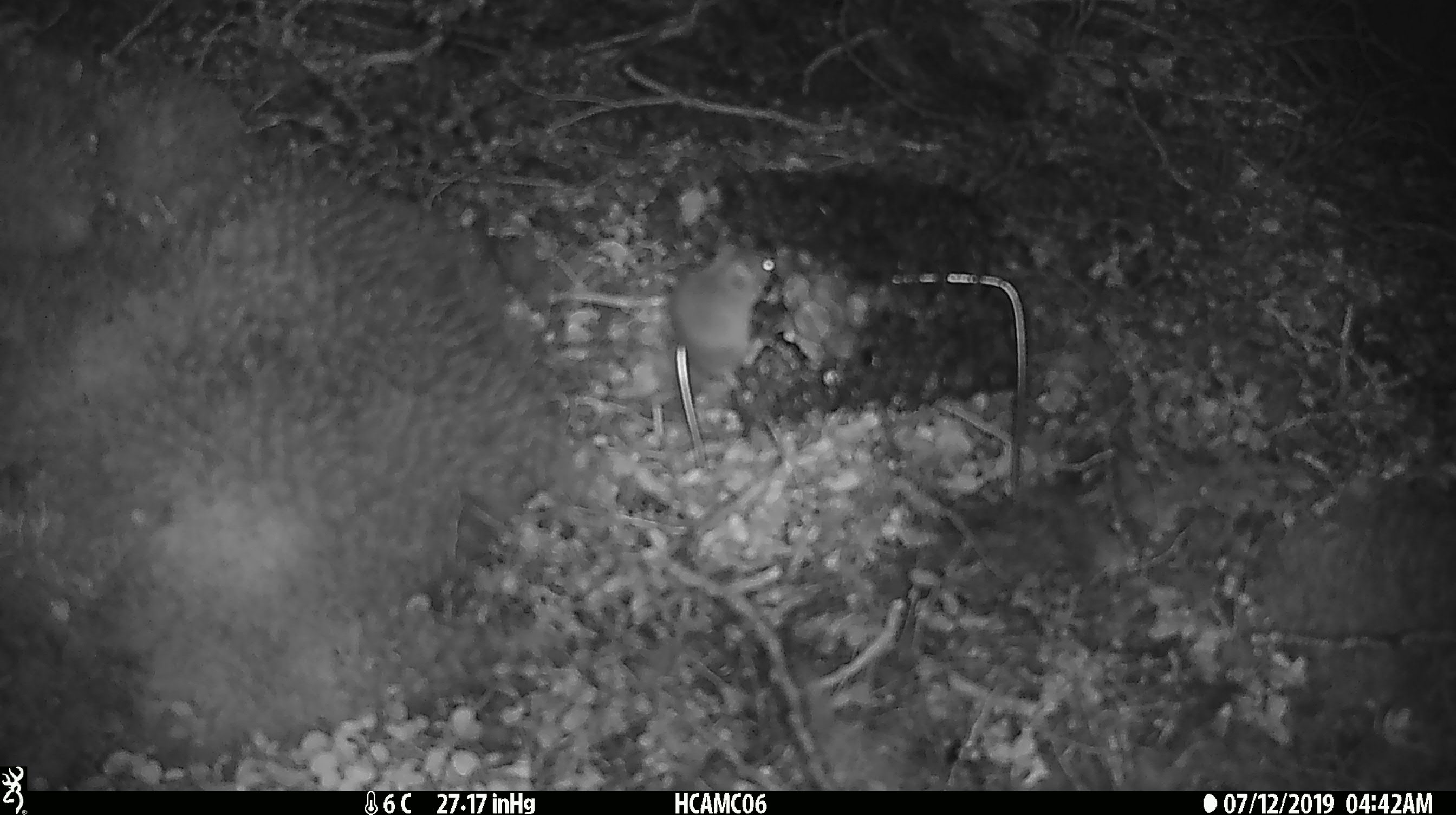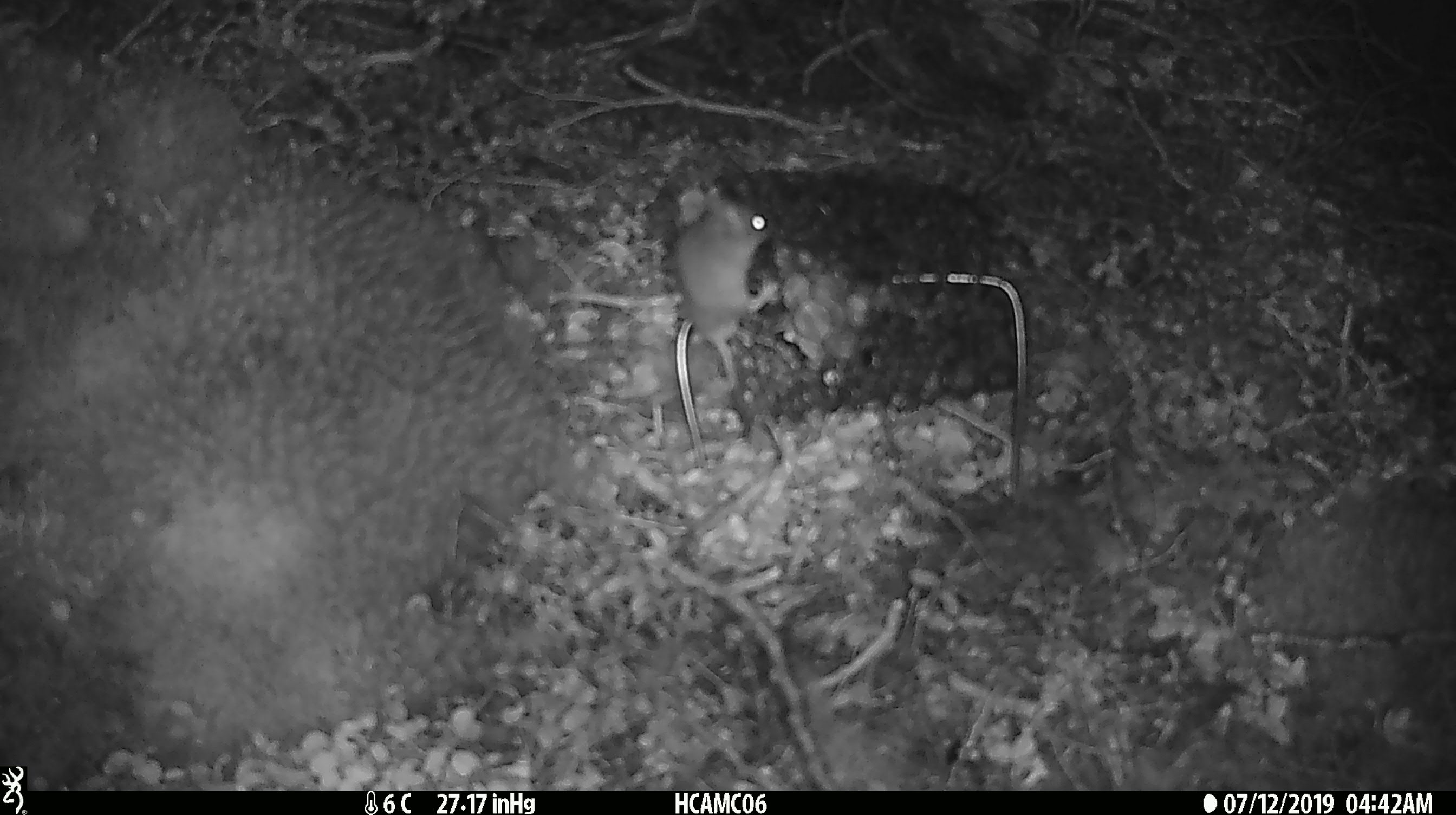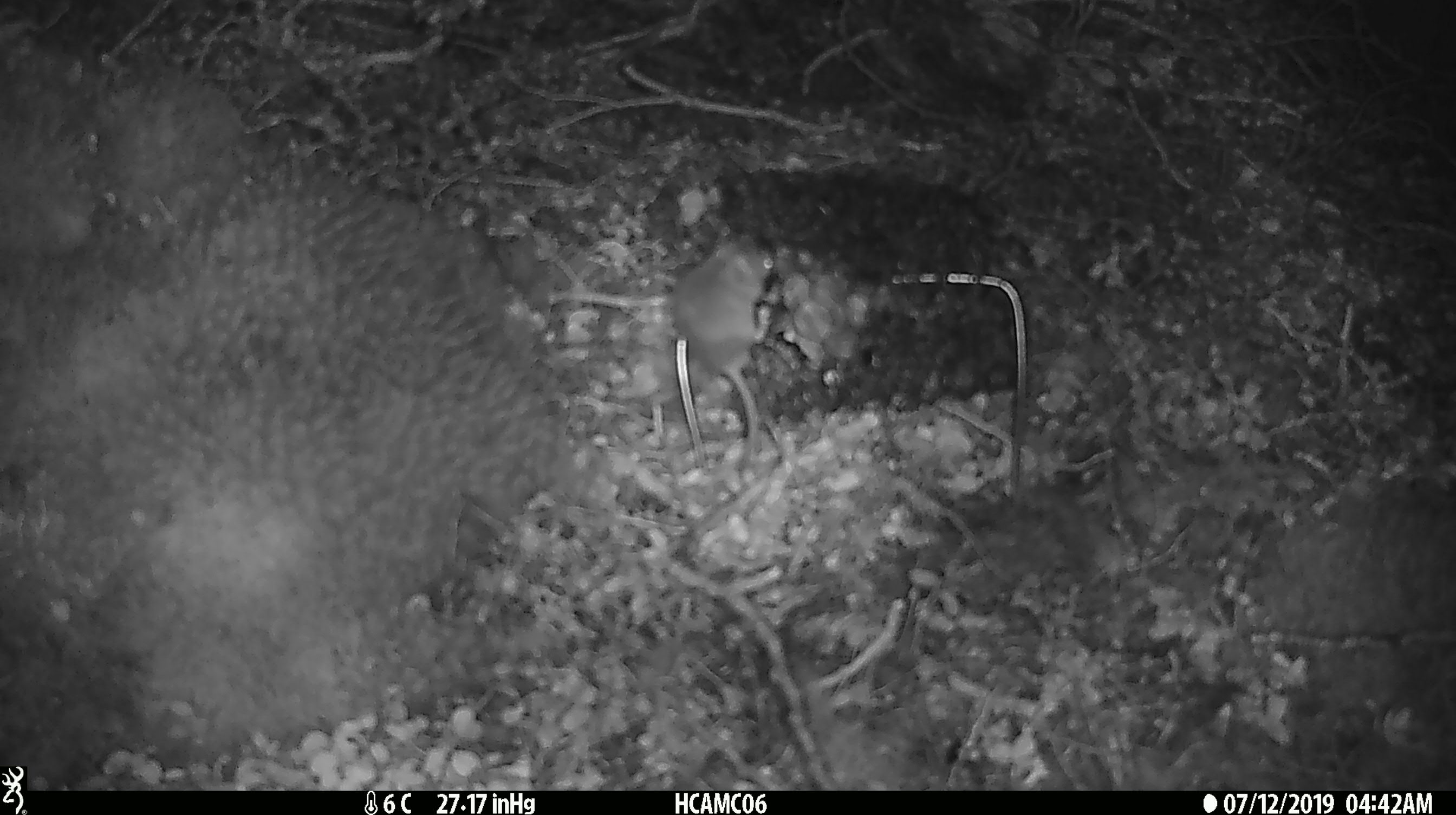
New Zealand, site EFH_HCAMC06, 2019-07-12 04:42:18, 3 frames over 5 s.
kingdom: Animalia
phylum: Chordata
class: Mammalia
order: Rodentia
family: Muridae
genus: Mus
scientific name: Mus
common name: mouse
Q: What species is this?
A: Mouse (Mus).